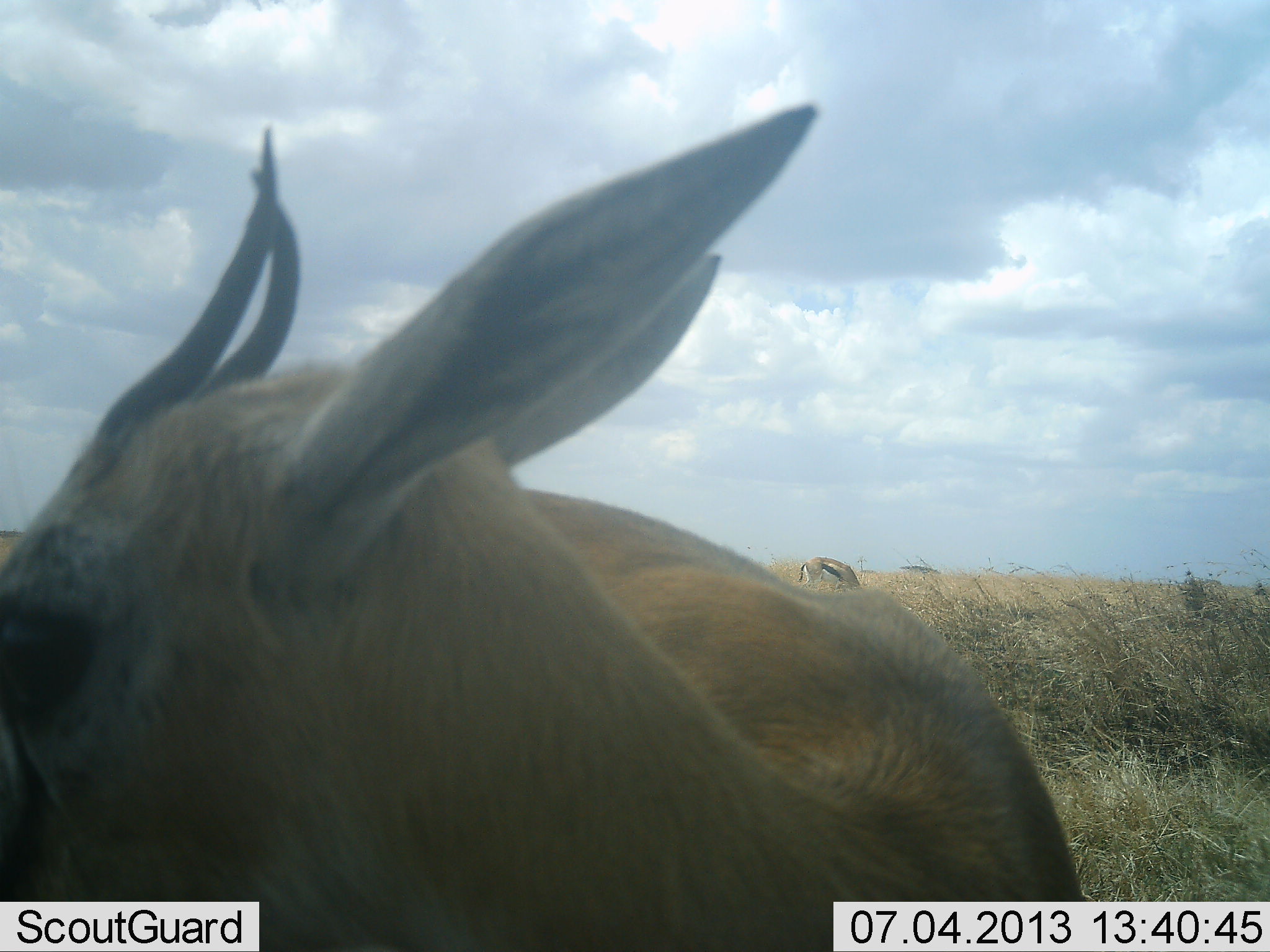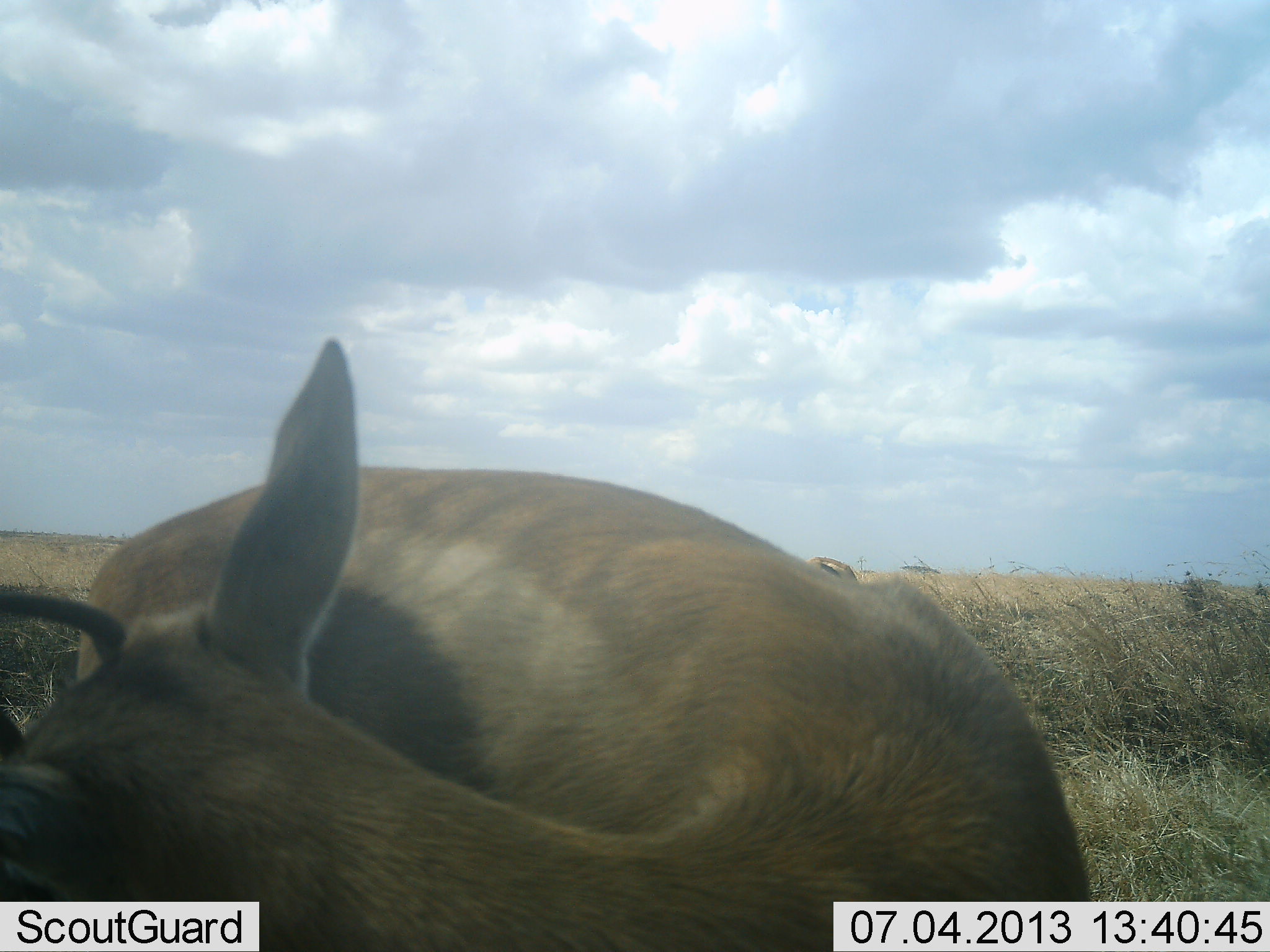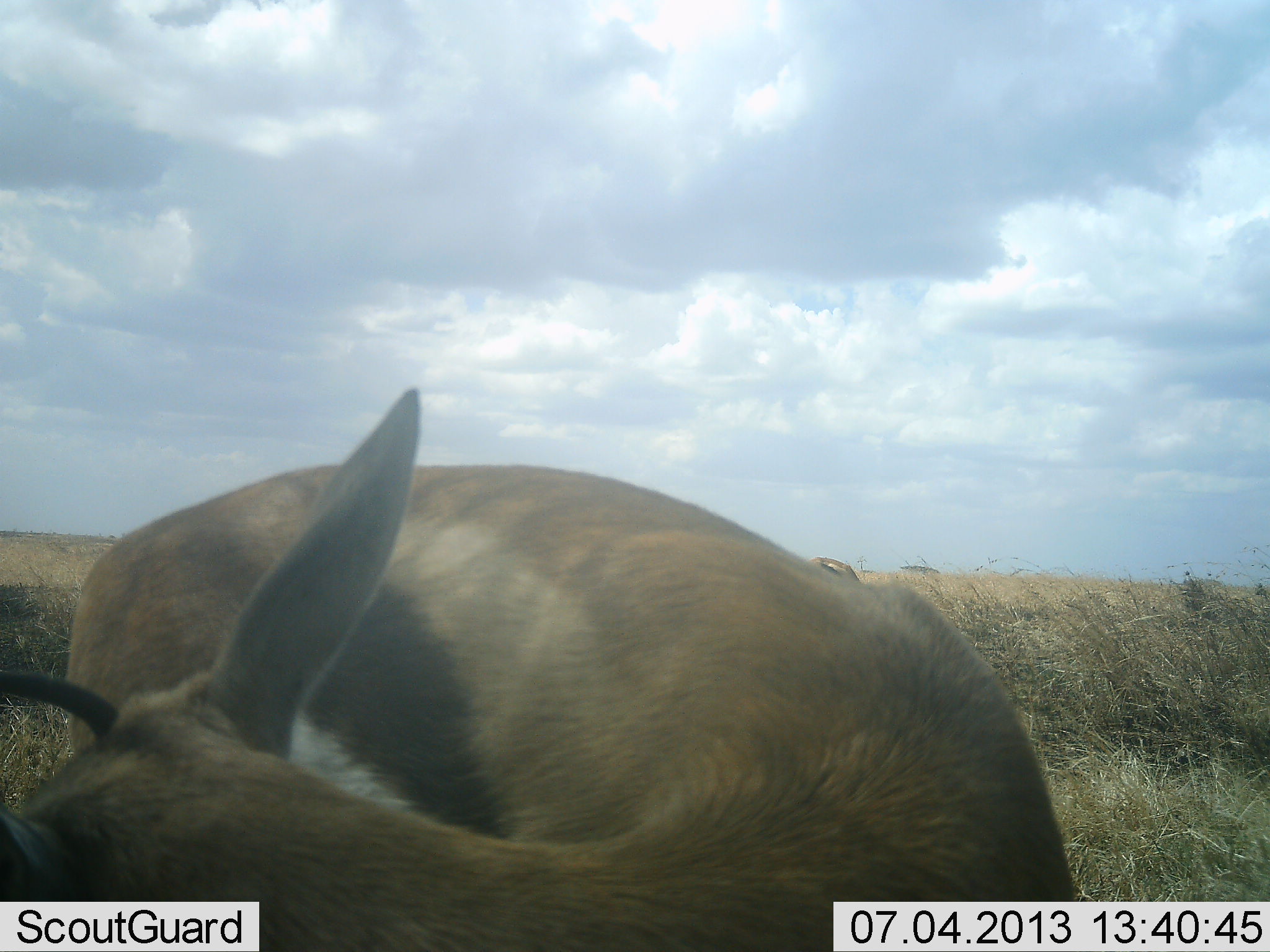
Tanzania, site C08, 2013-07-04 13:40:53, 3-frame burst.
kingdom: Animalia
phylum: Chordata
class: Mammalia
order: Artiodactyla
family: Bovidae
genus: Eudorcas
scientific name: Eudorcas thomsonii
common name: thomson's gazelle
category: gazellethomsons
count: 2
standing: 90%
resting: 0%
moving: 20%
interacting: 0%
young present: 0%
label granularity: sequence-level